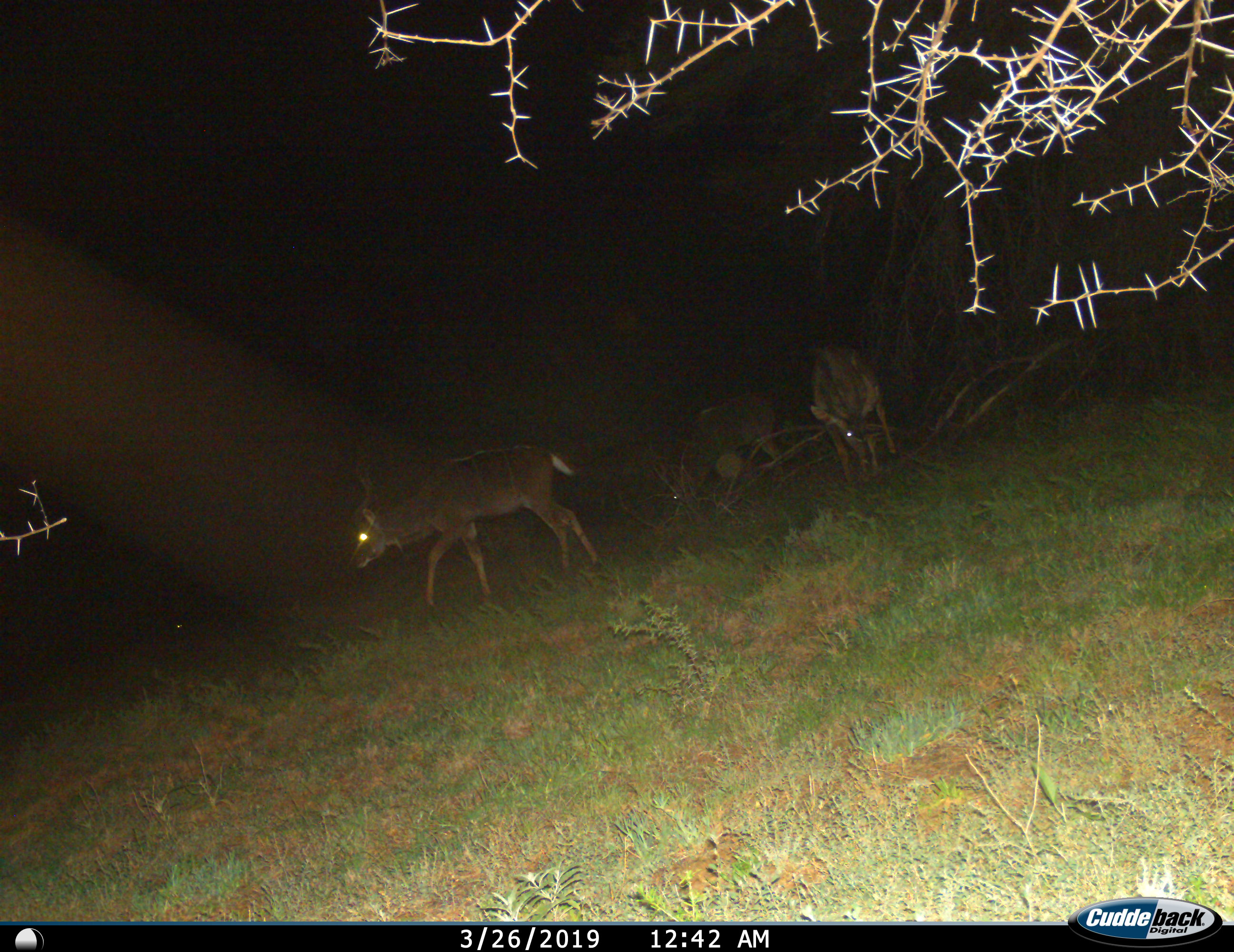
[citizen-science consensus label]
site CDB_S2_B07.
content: unidentified animal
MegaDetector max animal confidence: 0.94